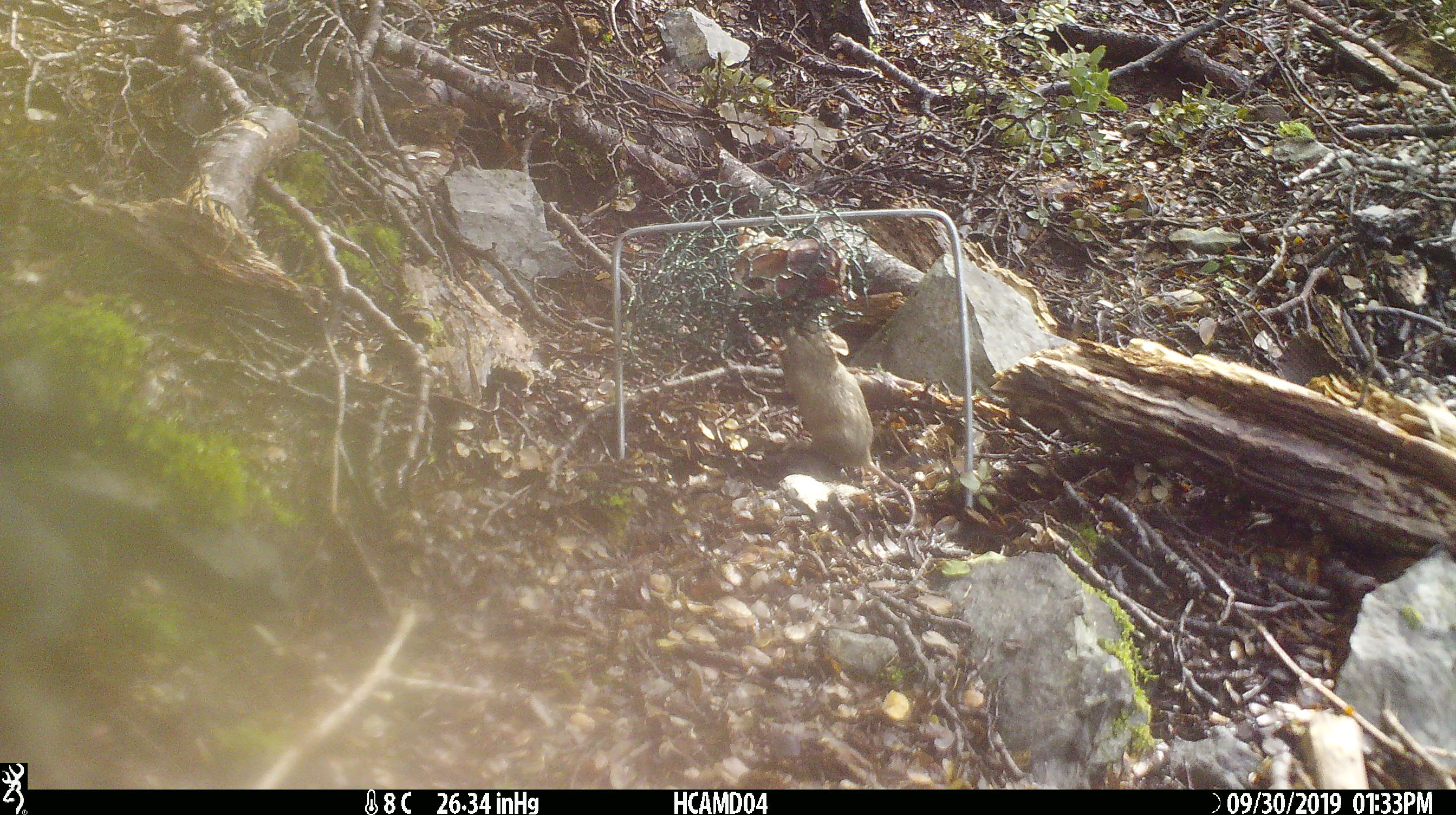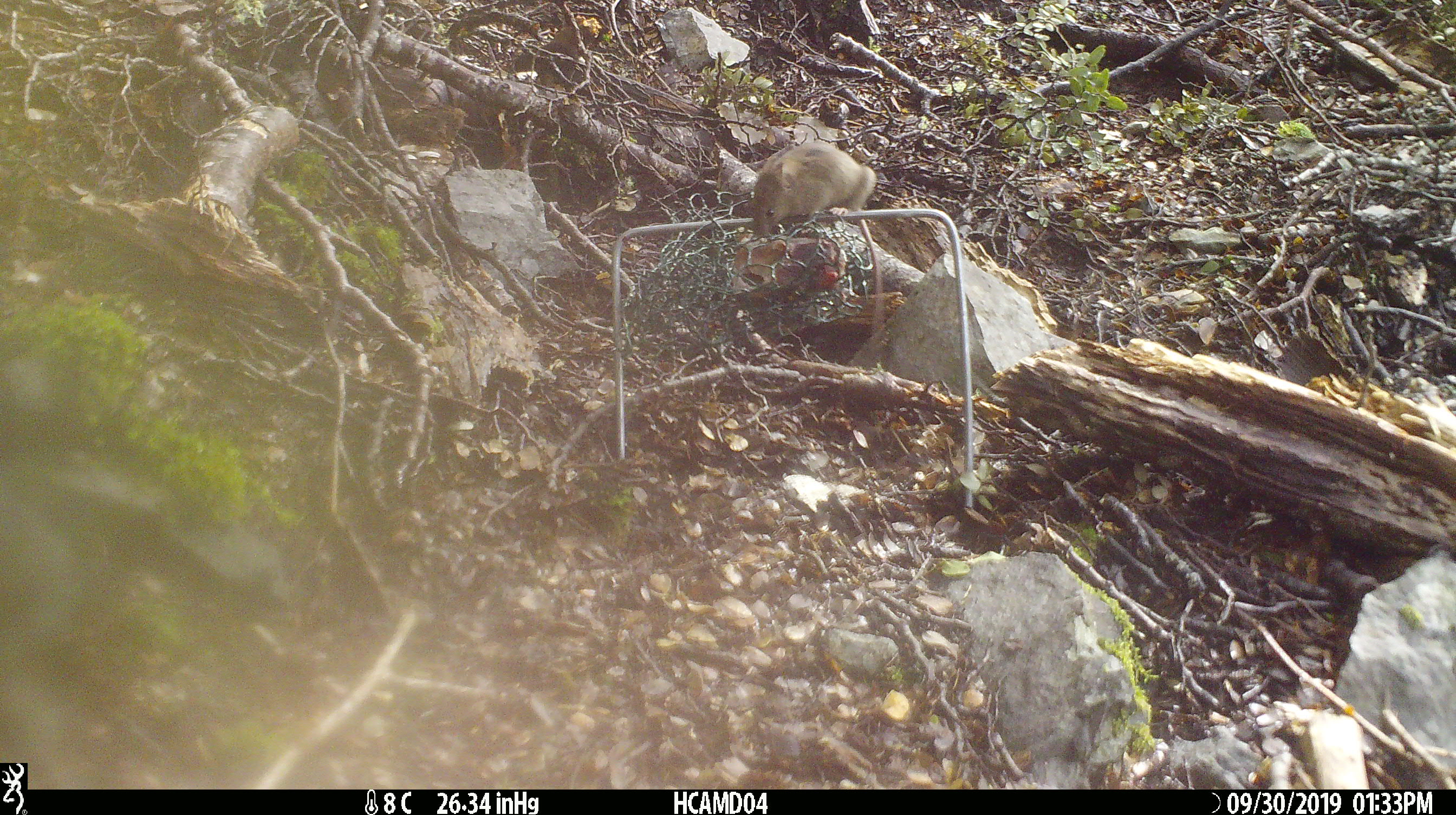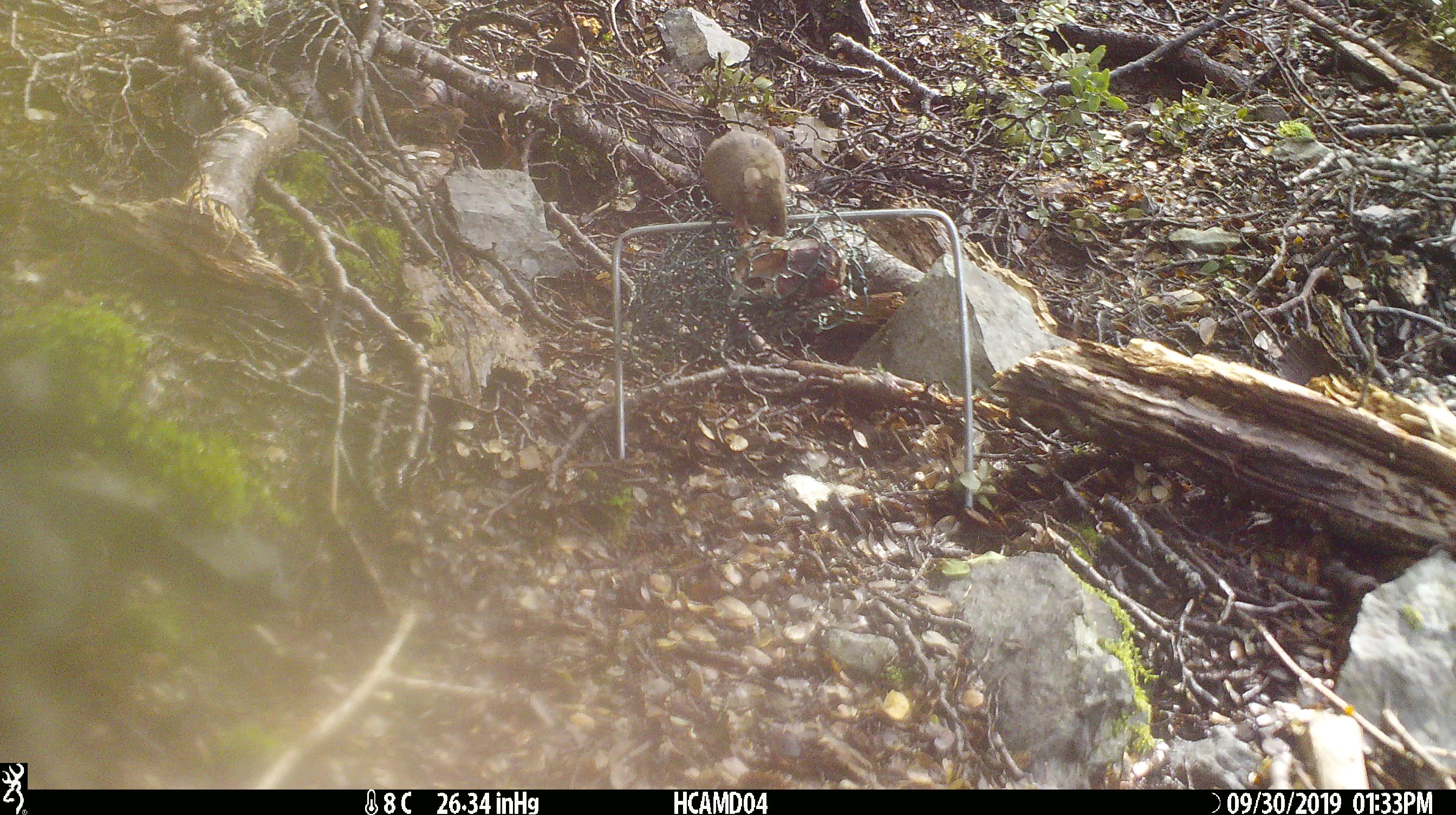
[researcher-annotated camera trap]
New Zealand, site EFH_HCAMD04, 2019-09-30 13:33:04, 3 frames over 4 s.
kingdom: Animalia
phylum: Chordata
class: Mammalia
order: Rodentia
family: Muridae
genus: Mus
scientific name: Mus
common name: mouse